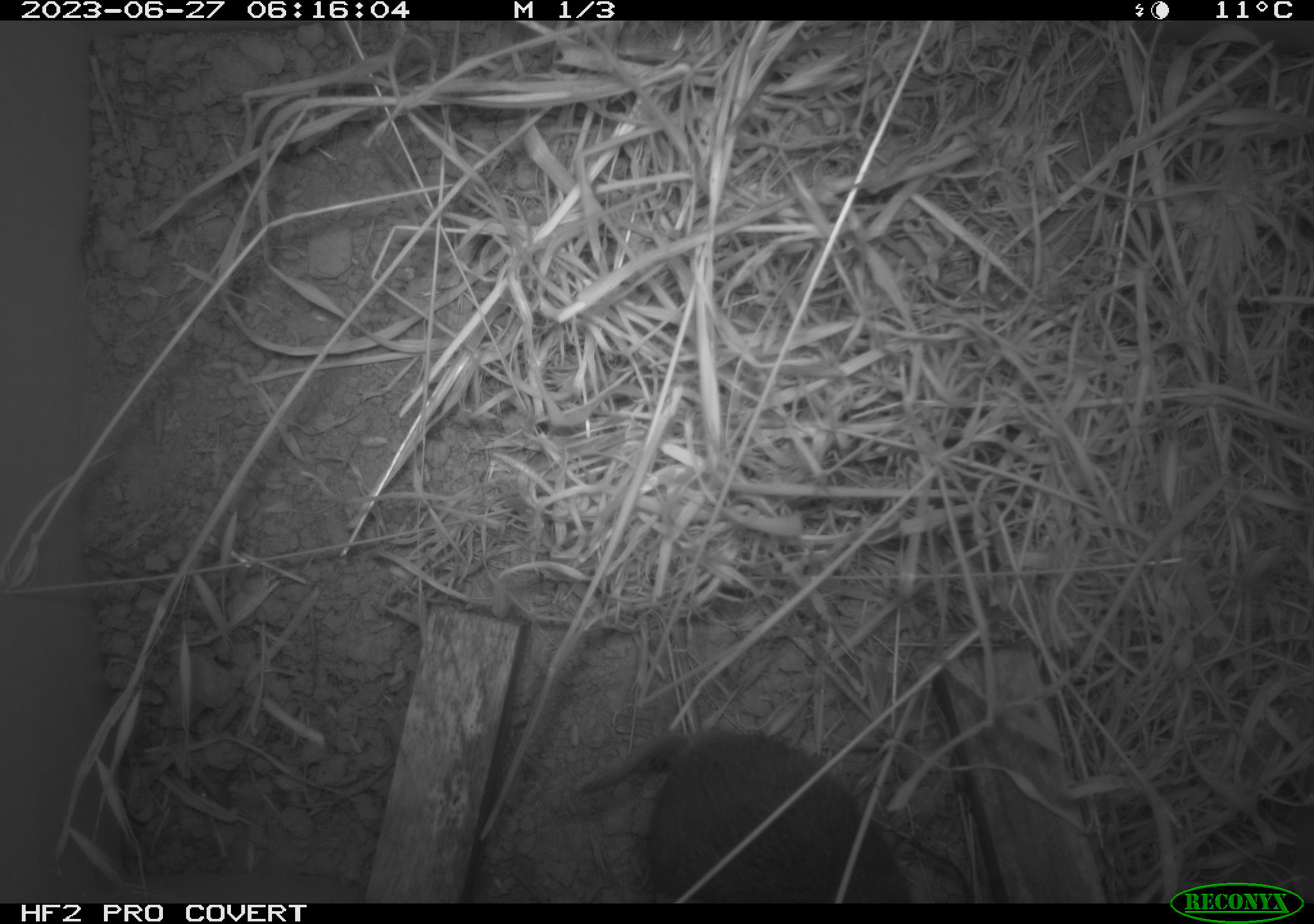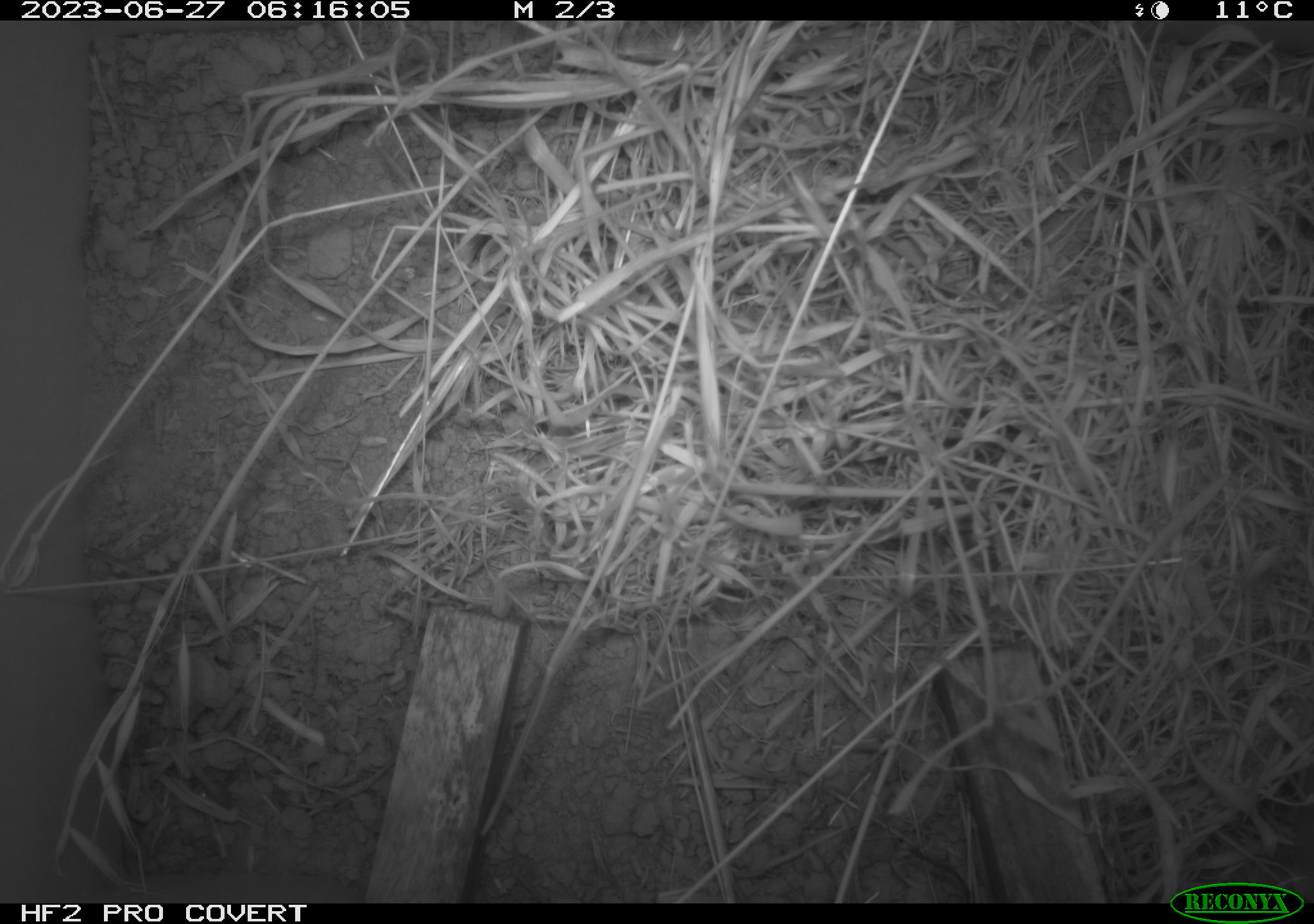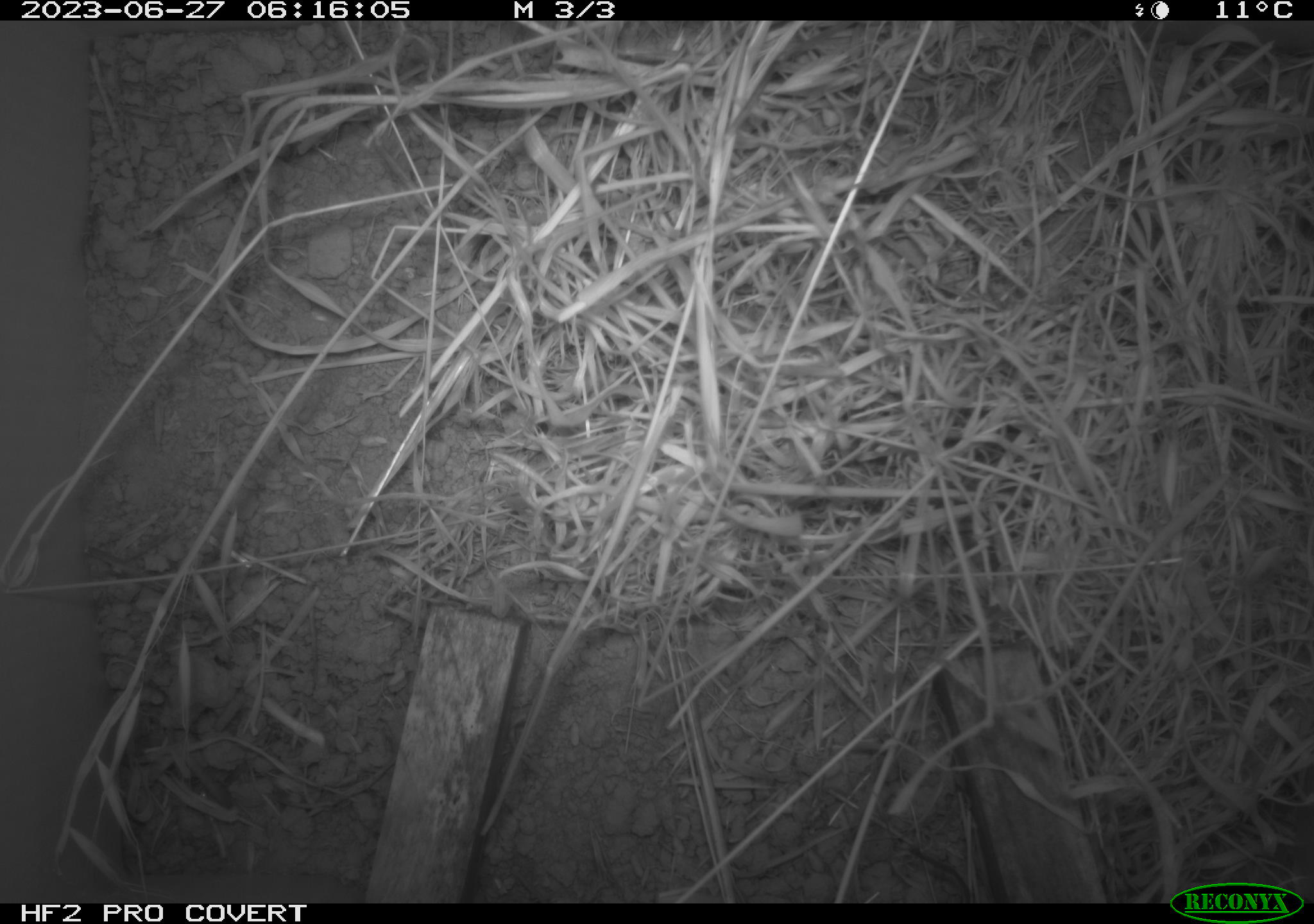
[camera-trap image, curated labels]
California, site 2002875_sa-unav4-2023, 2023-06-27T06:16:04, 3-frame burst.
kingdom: Animalia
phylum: Chordata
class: Mammalia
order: Rodentia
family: Cricetidae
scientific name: Arvicolinae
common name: voles, lemmings, and muskrats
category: arvicolinae subfamily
Arvicolinae subfamily (voles, lemmings, and muskrats) (Arvicolinae).